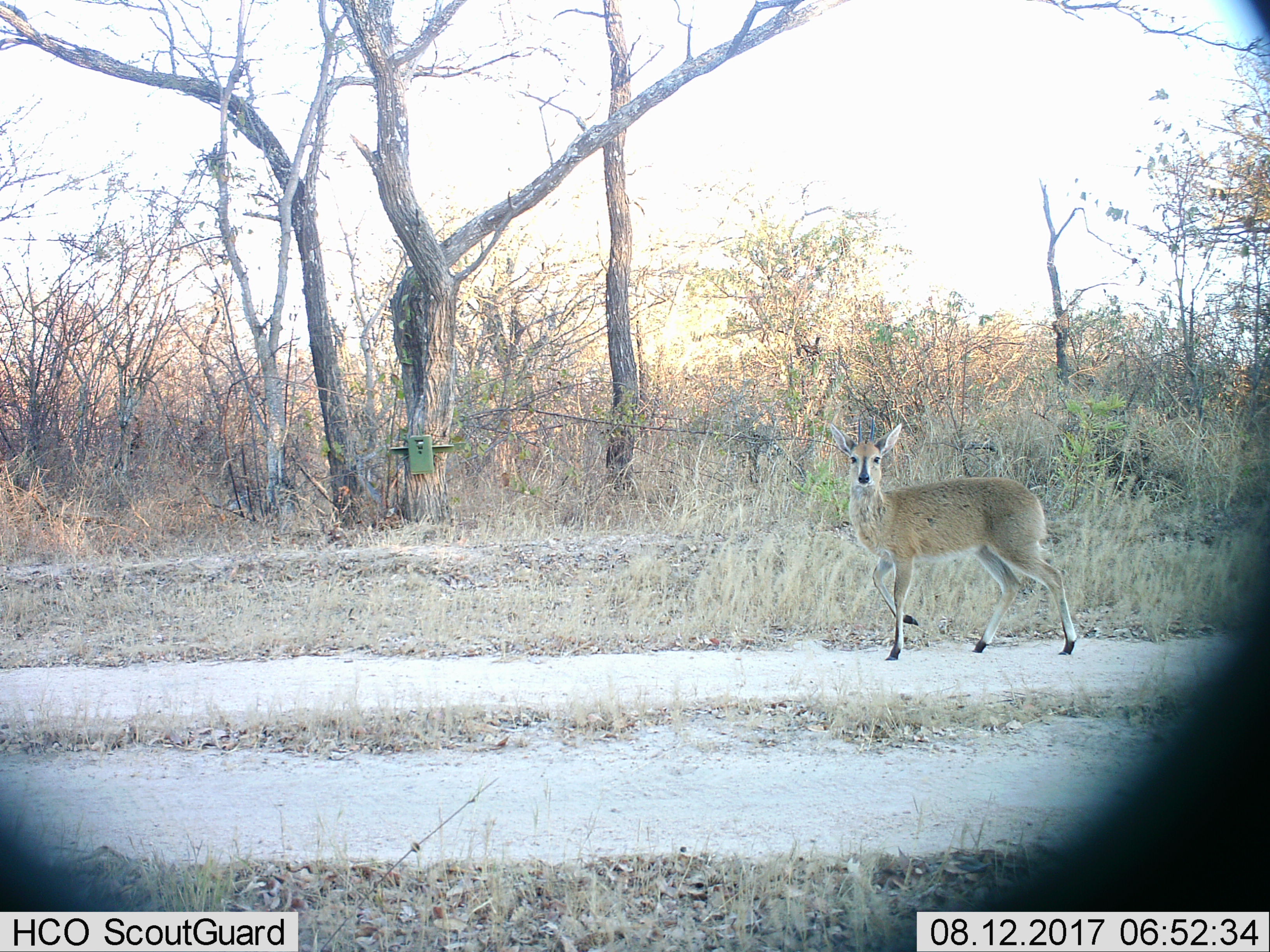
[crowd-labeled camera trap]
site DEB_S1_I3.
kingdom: Animalia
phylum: Chordata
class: Mammalia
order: Artiodactyla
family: Bovidae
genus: Sylvicapra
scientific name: Sylvicapra grimmia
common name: common duiker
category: duikercommongrey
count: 1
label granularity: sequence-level